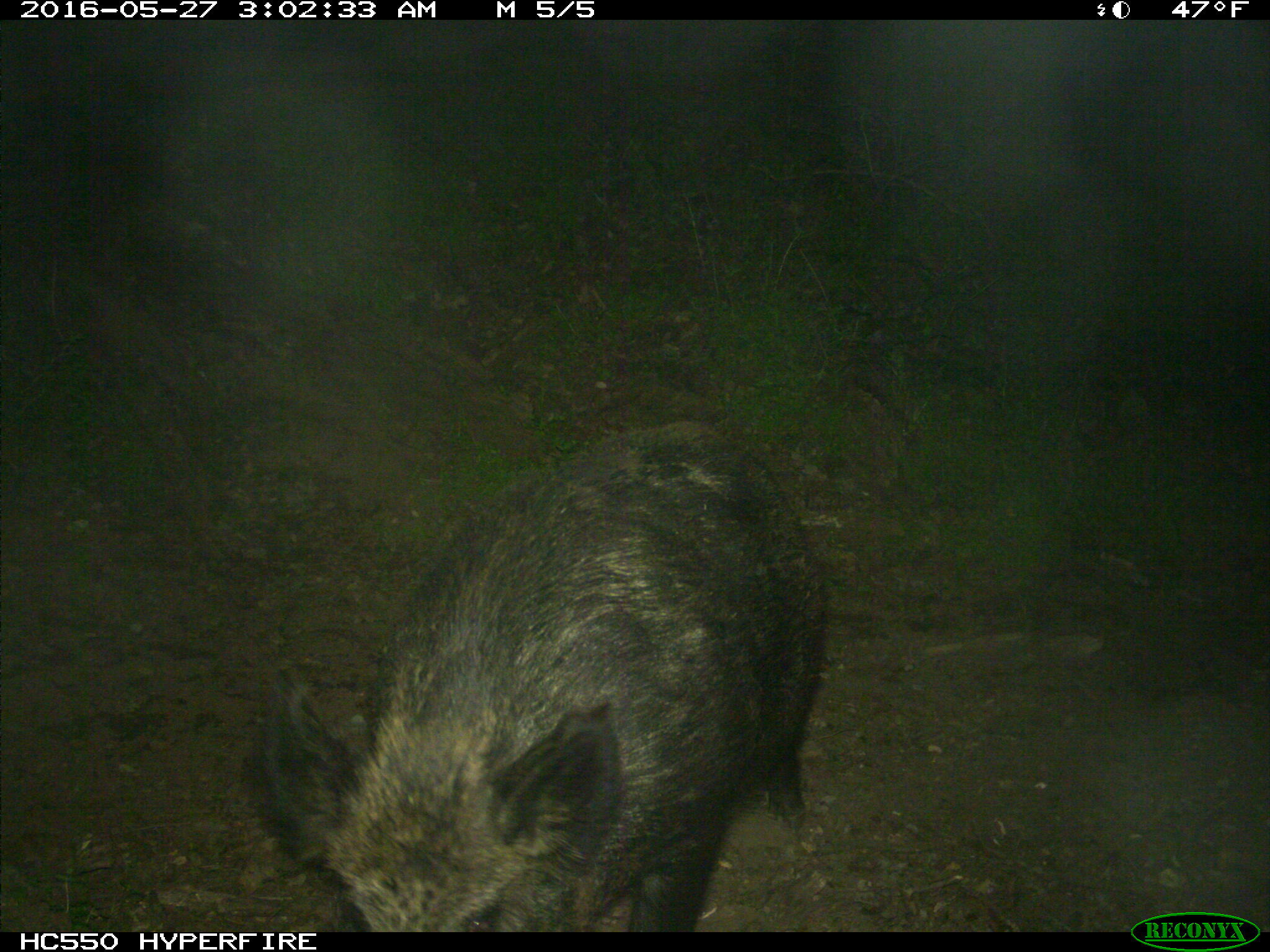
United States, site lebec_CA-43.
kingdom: Animalia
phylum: Chordata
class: Mammalia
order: Artiodactyla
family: Suidae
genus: Sus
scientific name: Sus scrofa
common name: wild boar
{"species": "Sus scrofa (wild boar)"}